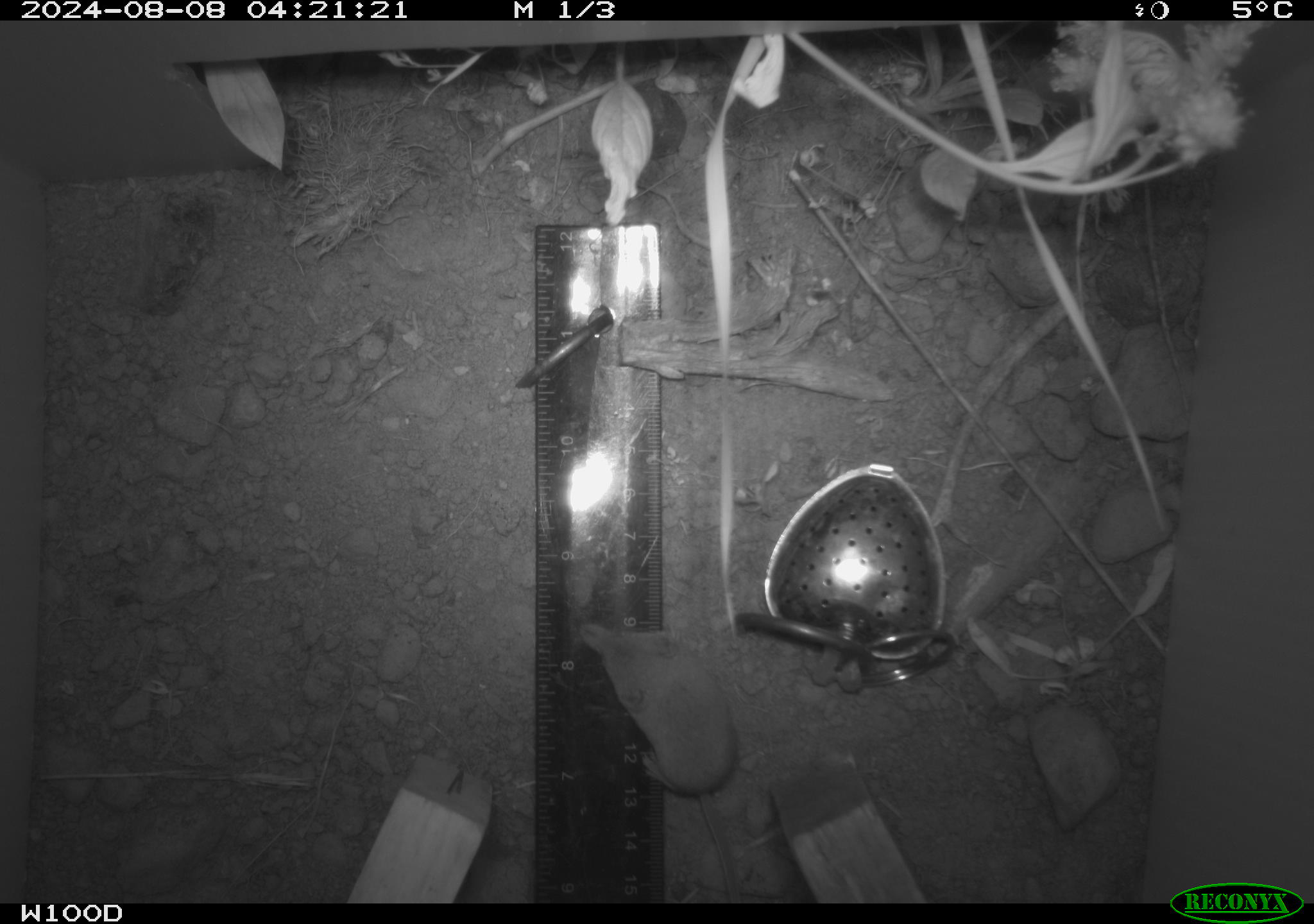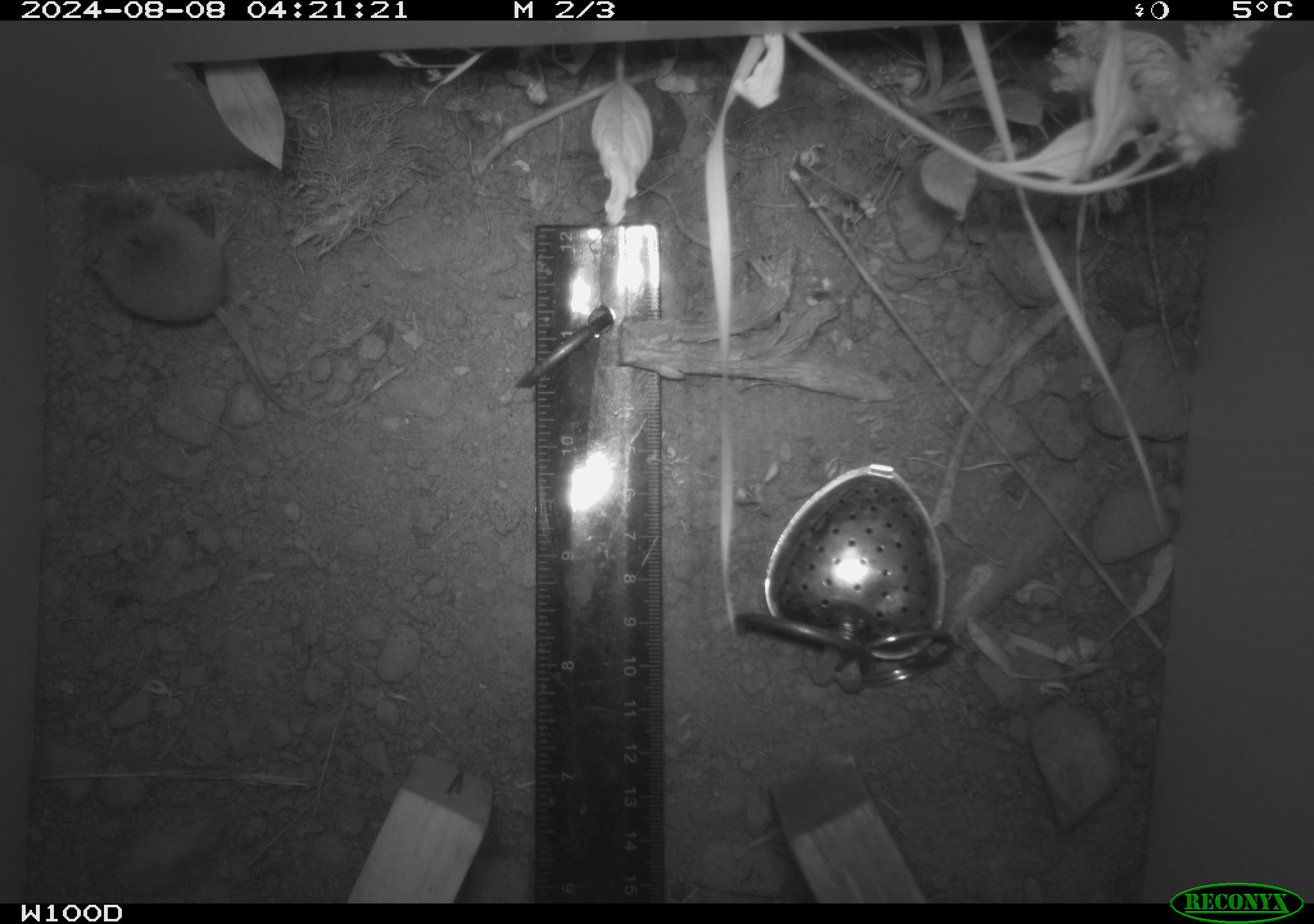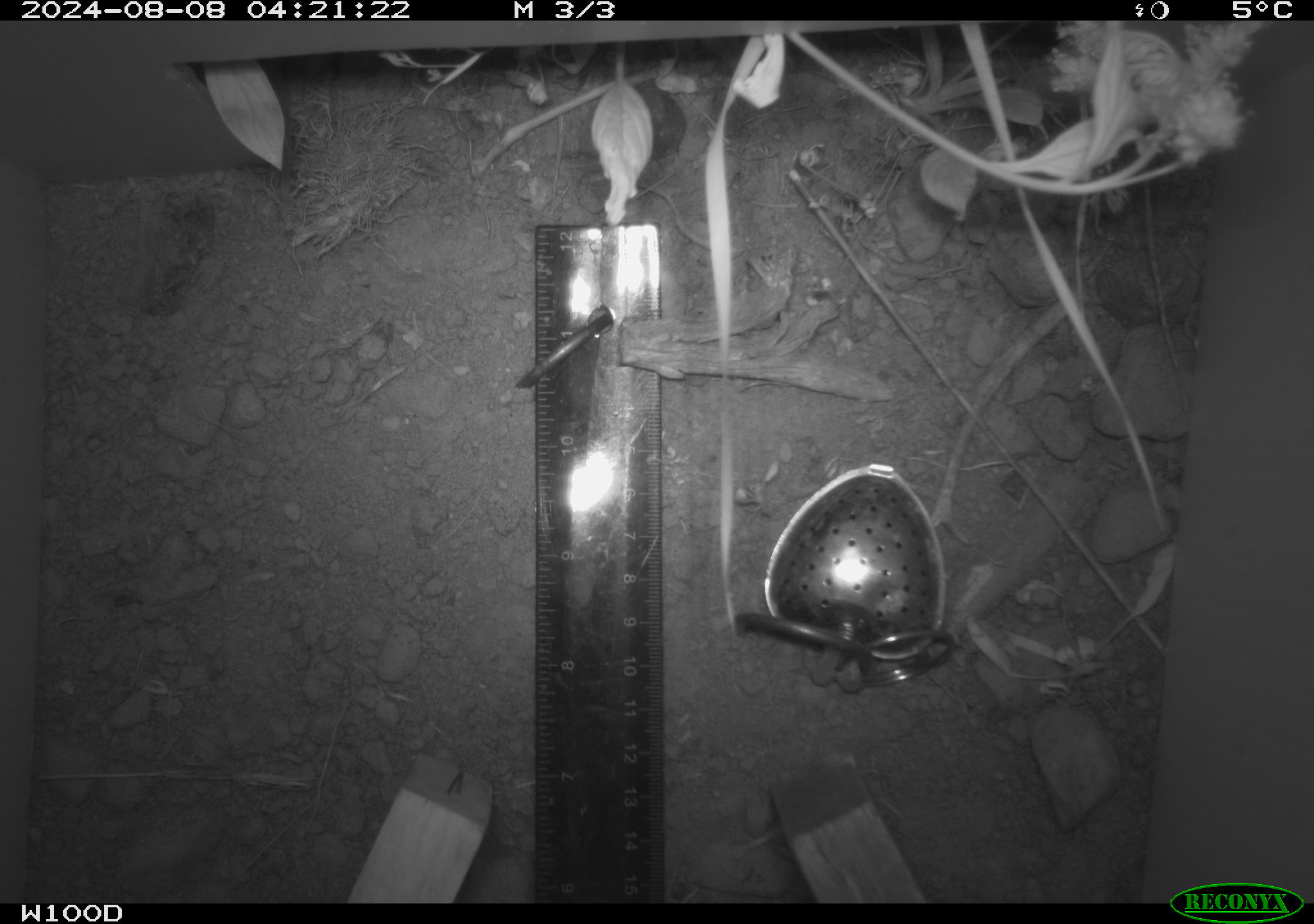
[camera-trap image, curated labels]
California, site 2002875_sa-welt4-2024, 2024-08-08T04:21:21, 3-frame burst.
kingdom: Animalia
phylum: Chordata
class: Mammalia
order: Eulipotyphla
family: Soricidae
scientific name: Soricidae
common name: shrews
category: soricidae family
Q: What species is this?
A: Soricidae family (shrews) (Soricidae).